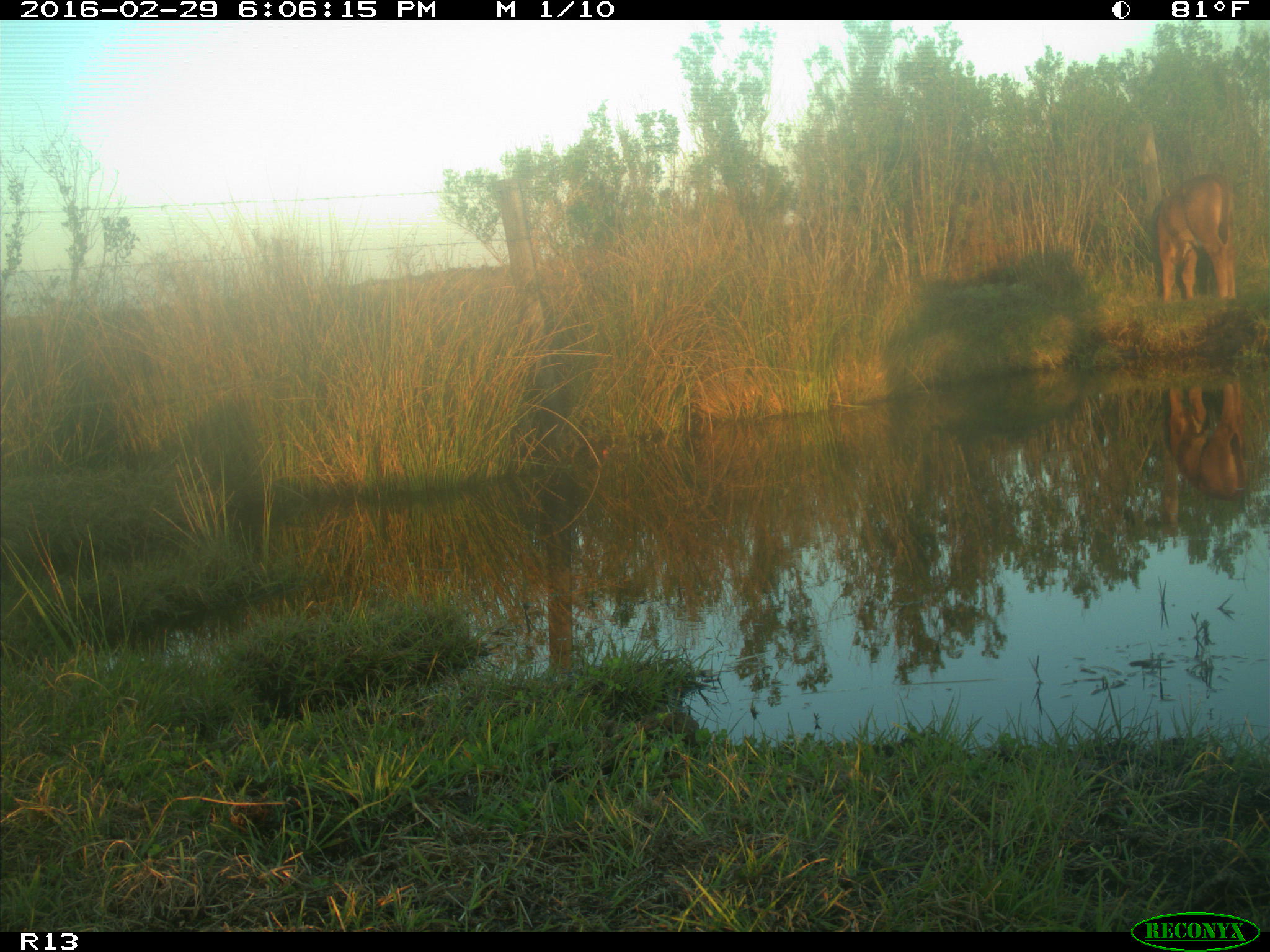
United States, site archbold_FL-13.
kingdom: Animalia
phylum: Chordata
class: Mammalia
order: Artiodactyla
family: Bovidae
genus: Bos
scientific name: Bos taurus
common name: domestic cow